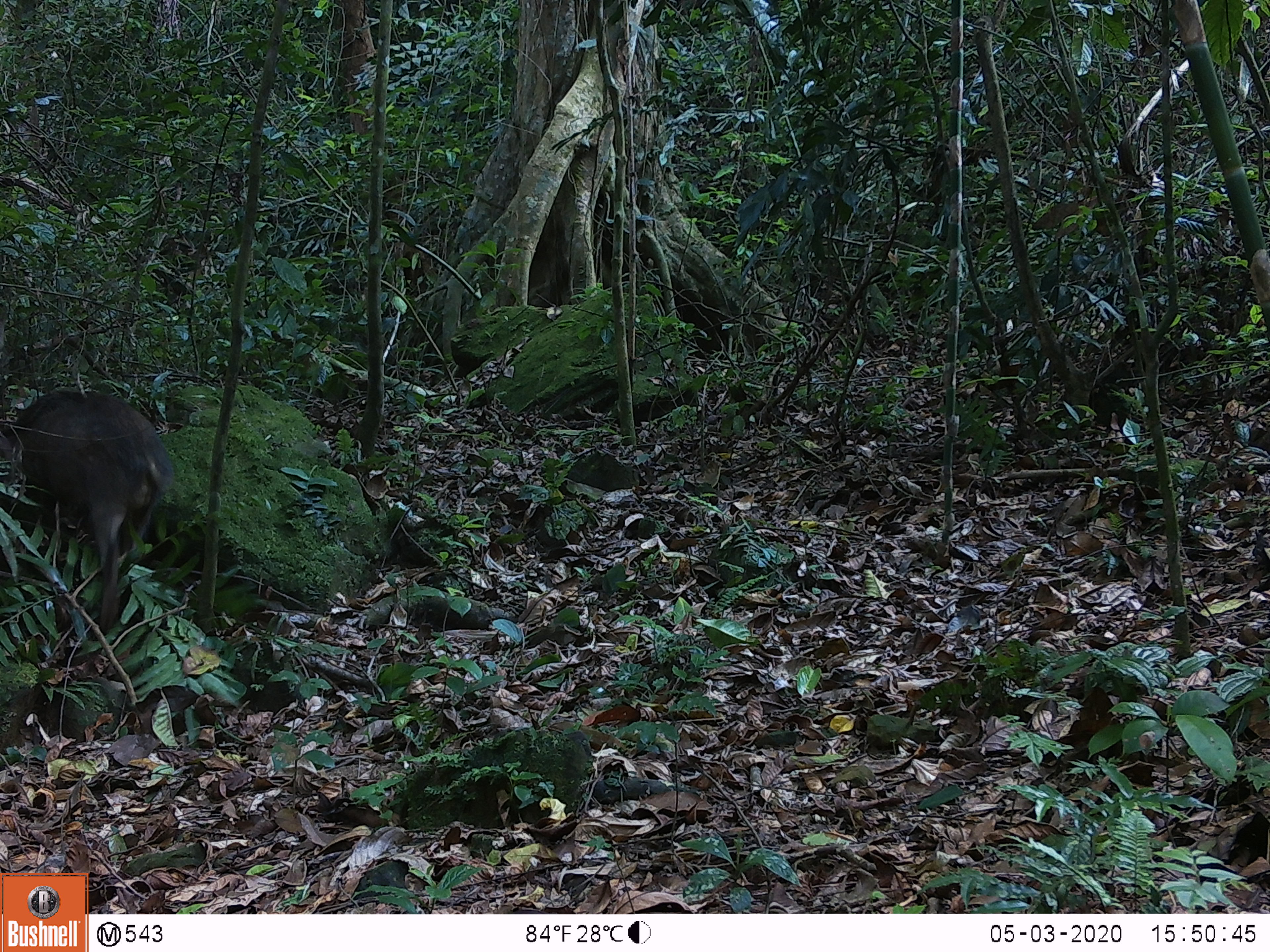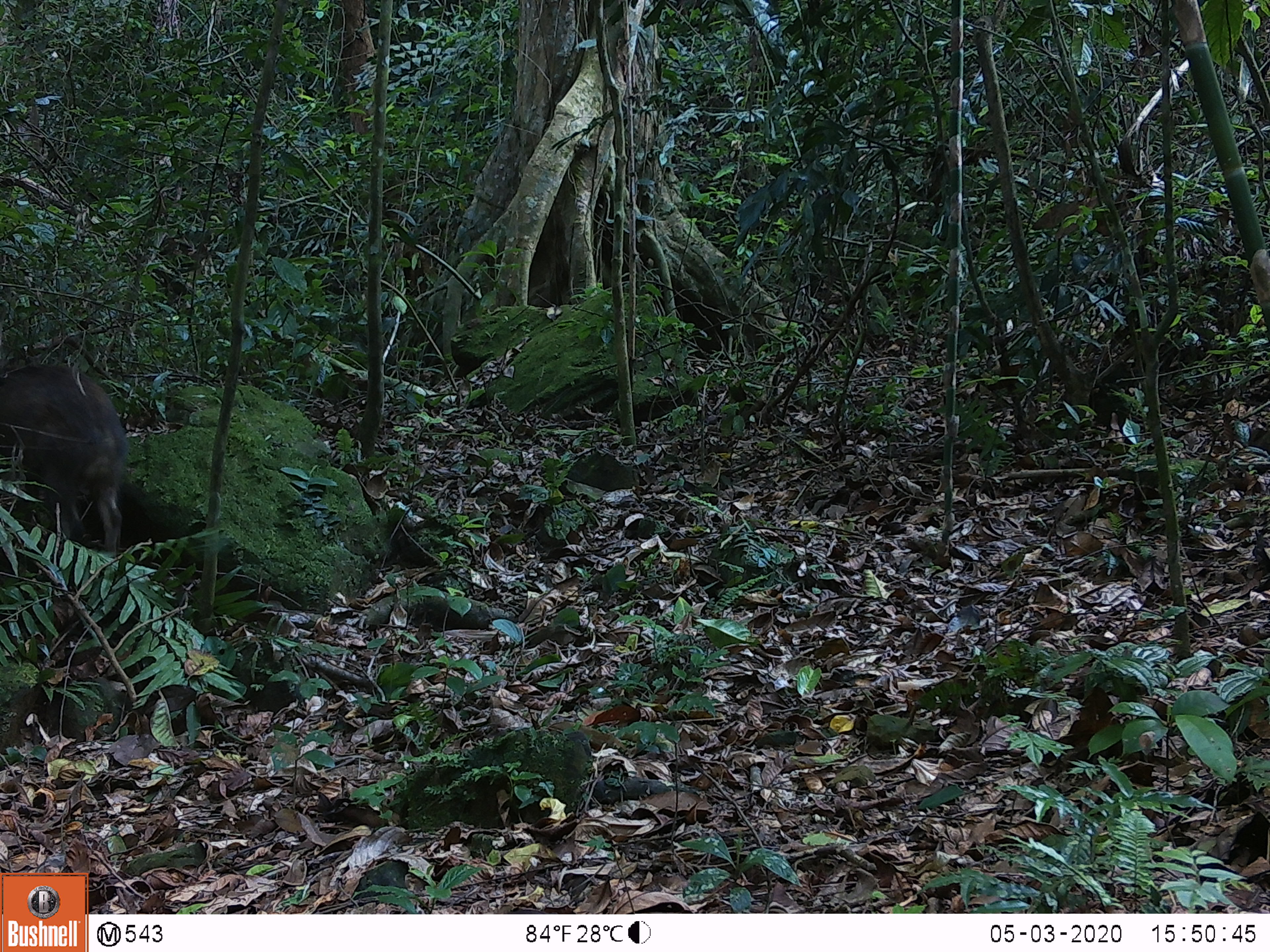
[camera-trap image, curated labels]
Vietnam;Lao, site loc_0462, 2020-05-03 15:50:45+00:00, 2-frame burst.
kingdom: Animalia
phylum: Chordata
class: Mammalia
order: Artiodactyla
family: Suidae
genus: Sus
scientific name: Sus scrofa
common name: eurasian wild pig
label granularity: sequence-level